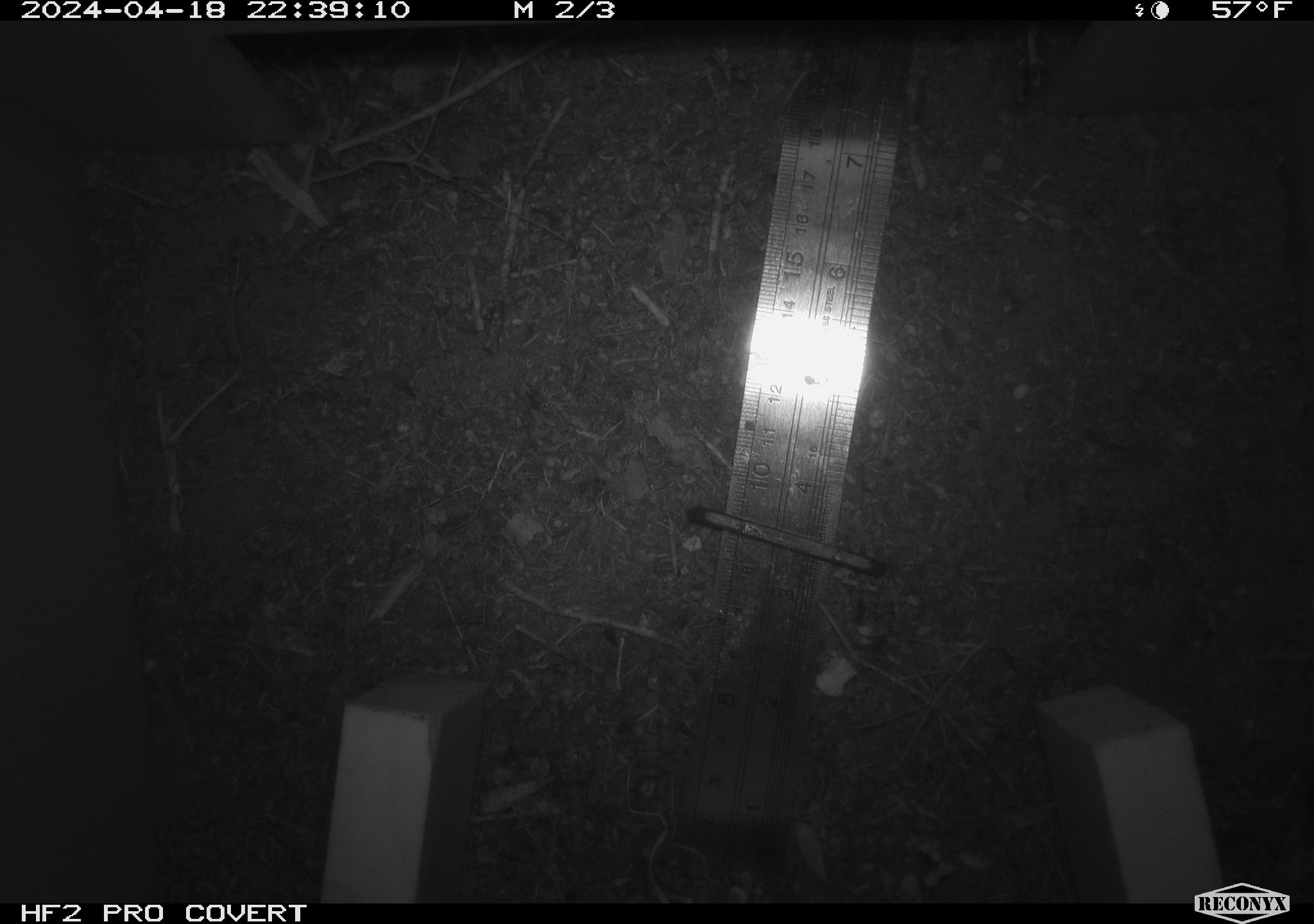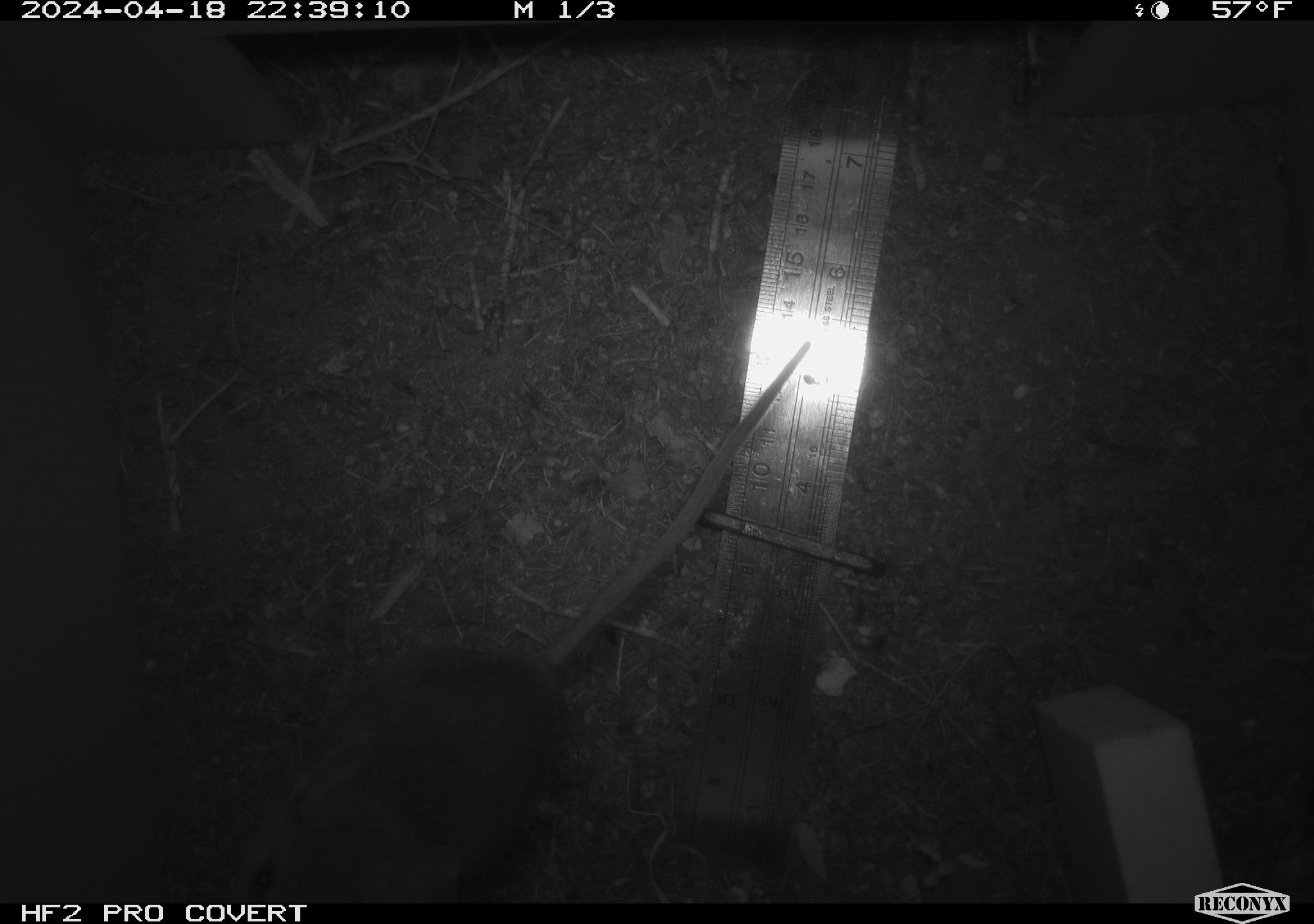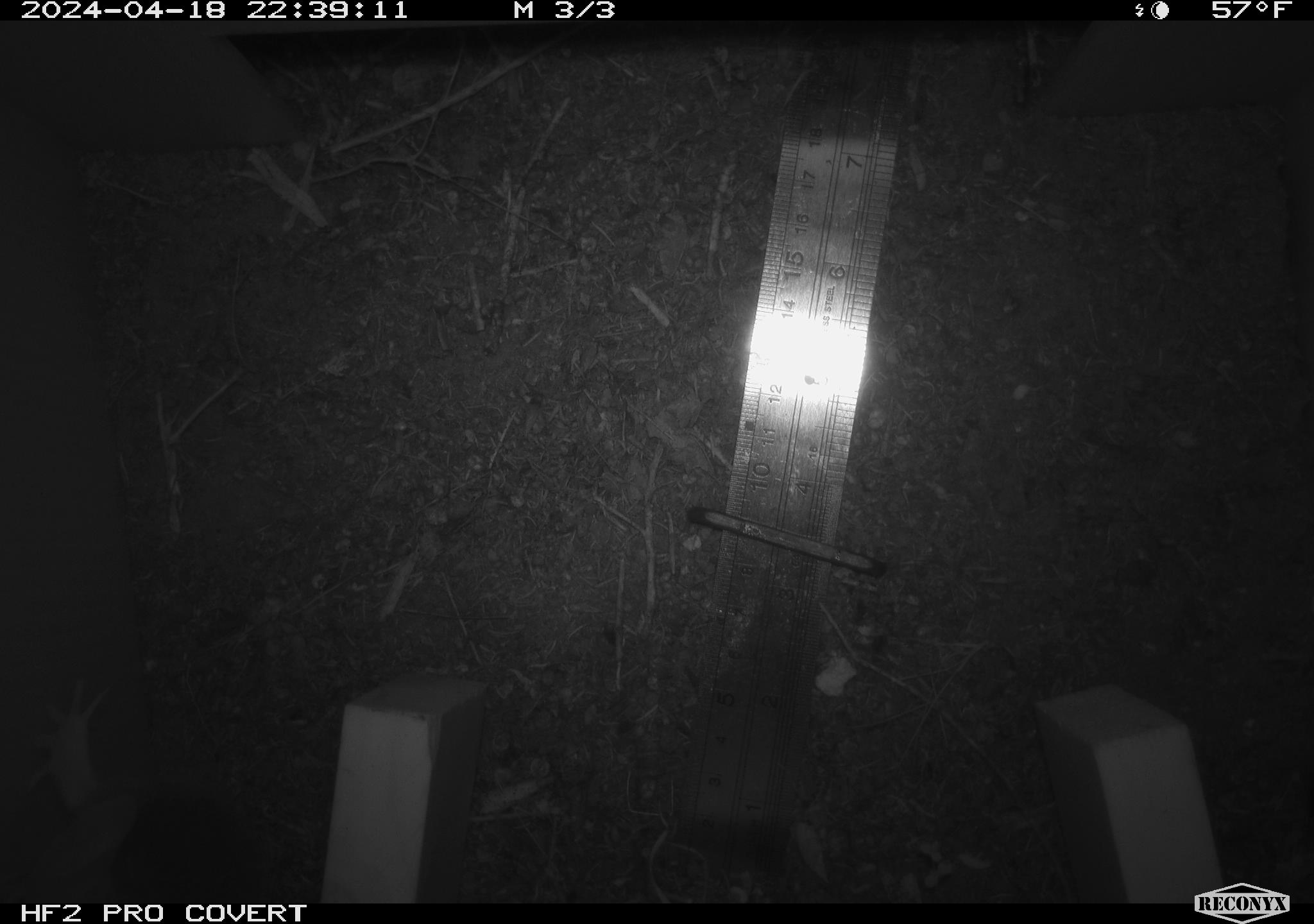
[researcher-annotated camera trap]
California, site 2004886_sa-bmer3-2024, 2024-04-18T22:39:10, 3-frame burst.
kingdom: Animalia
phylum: Chordata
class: Mammalia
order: Rodentia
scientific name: Rodentia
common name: mouse species